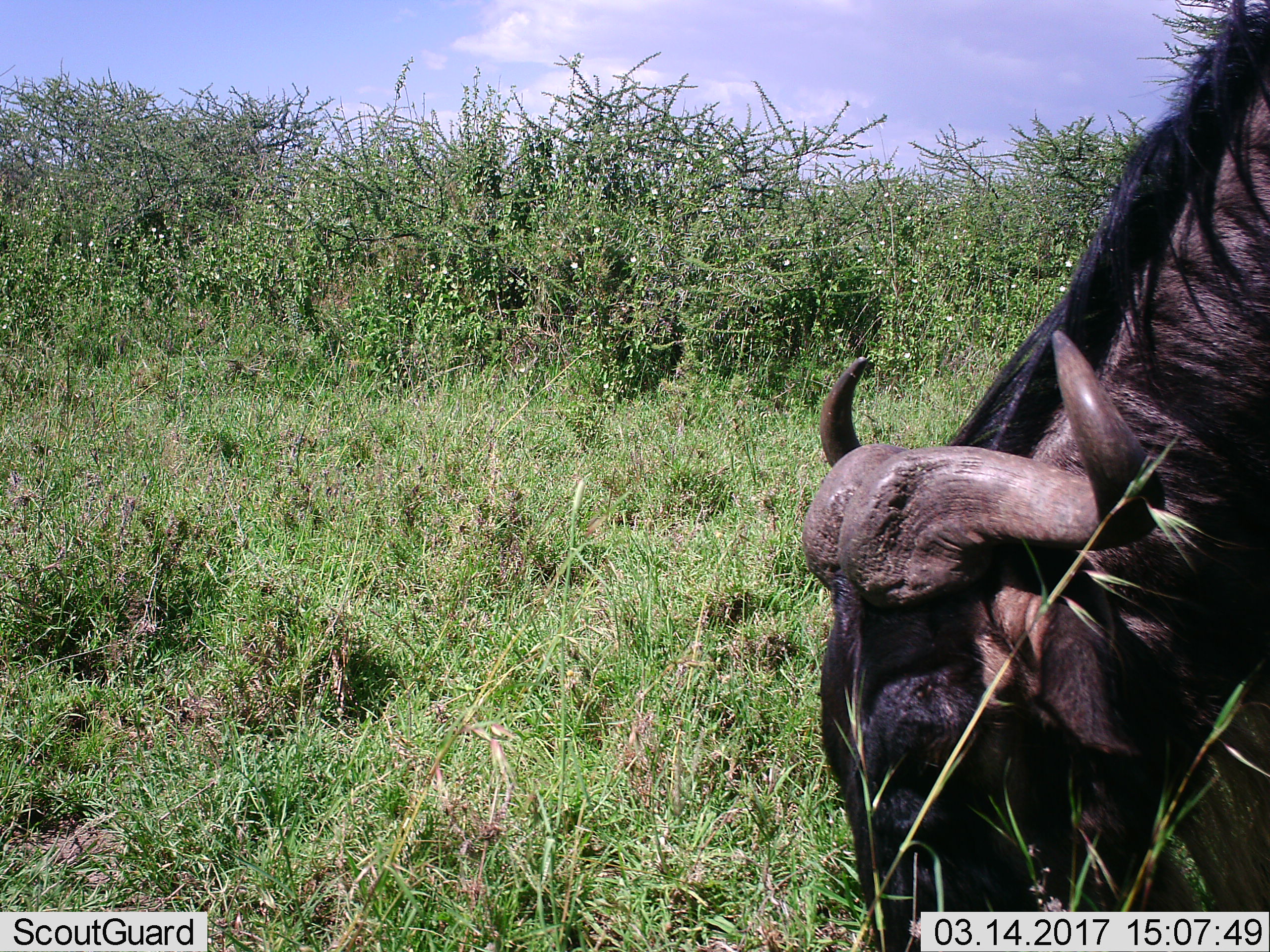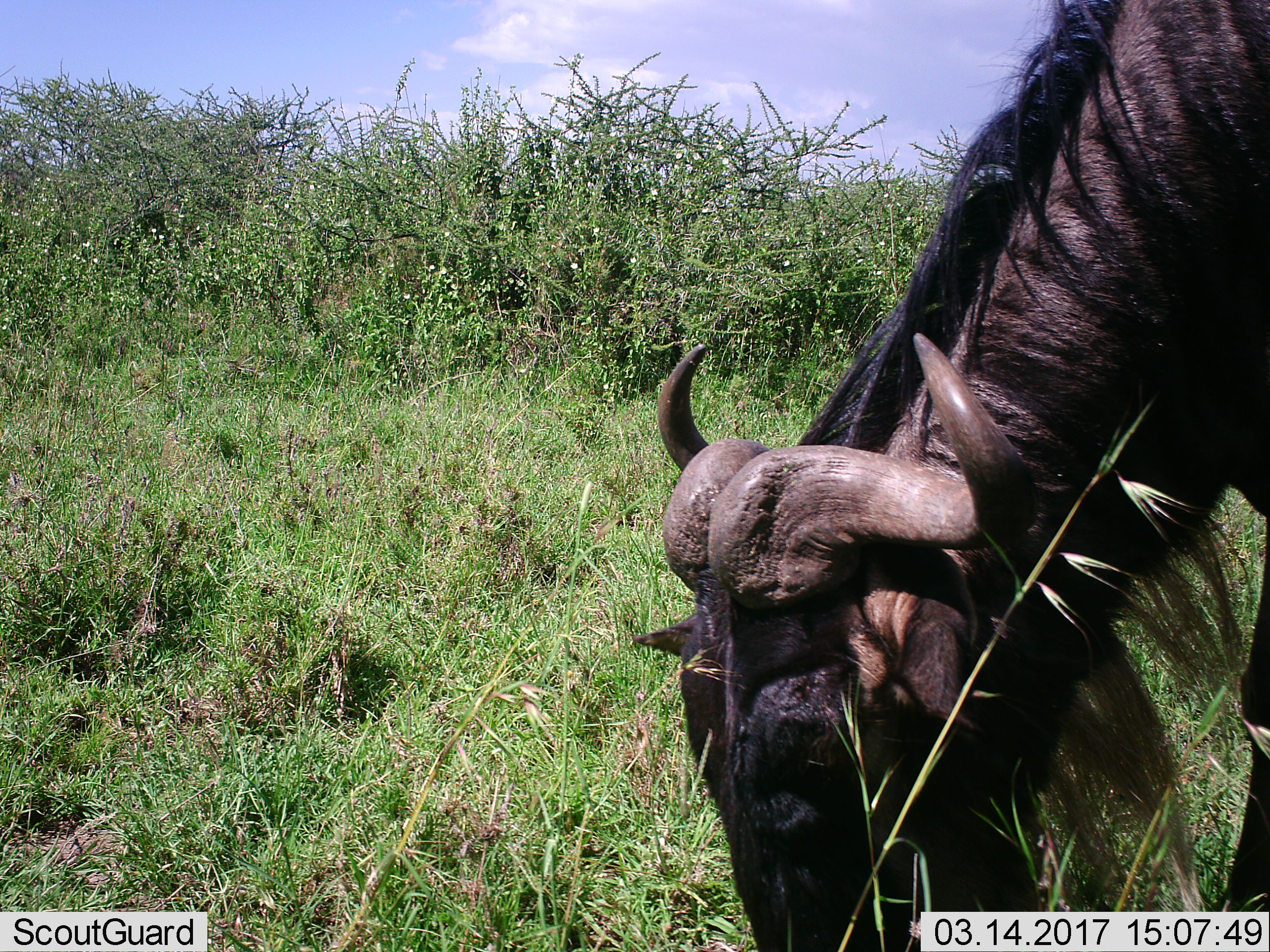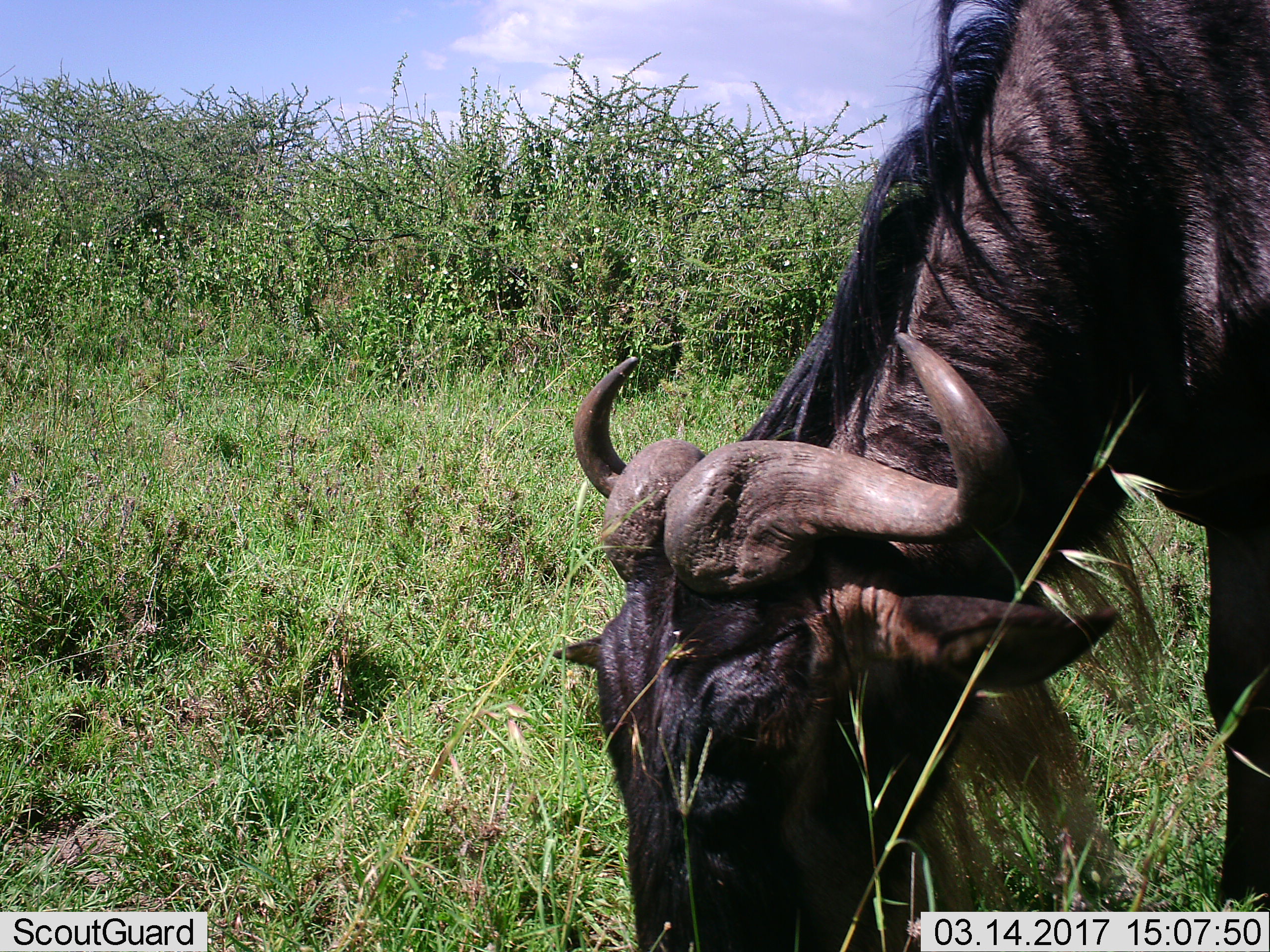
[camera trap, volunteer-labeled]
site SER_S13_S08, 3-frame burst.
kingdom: Animalia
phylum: Chordata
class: Mammalia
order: Artiodactyla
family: Bovidae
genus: Connochaetes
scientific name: Connochaetes taurinus taurinus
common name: blue wildebeest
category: wildebeestblue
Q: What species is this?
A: Wildebeestblue (blue wildebeest) (Connochaetes taurinus taurinus).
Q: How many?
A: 1.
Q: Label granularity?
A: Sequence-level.